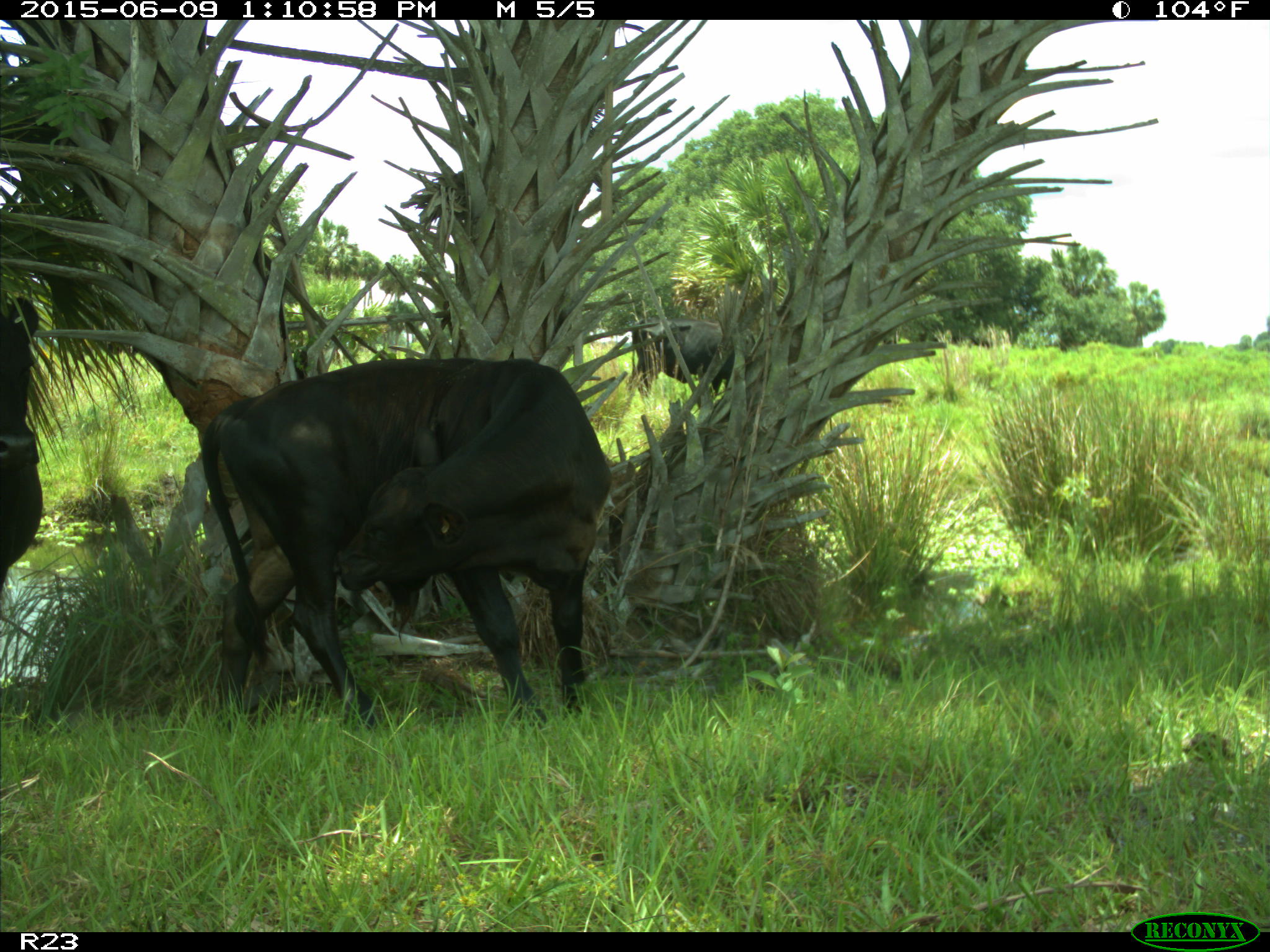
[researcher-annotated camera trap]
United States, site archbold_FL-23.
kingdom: Animalia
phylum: Chordata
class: Mammalia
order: Artiodactyla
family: Bovidae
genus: Bos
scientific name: Bos taurus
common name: domestic cow